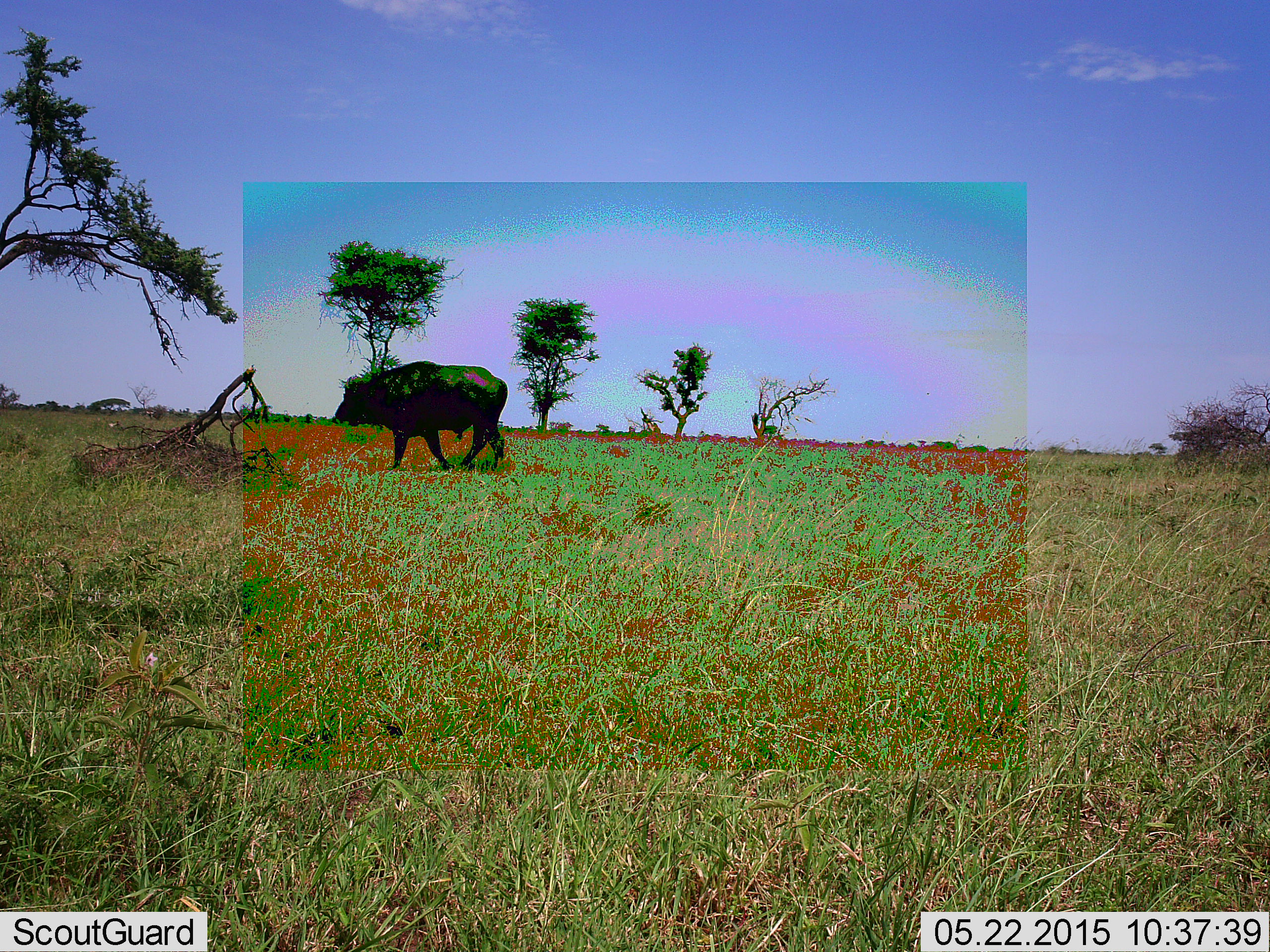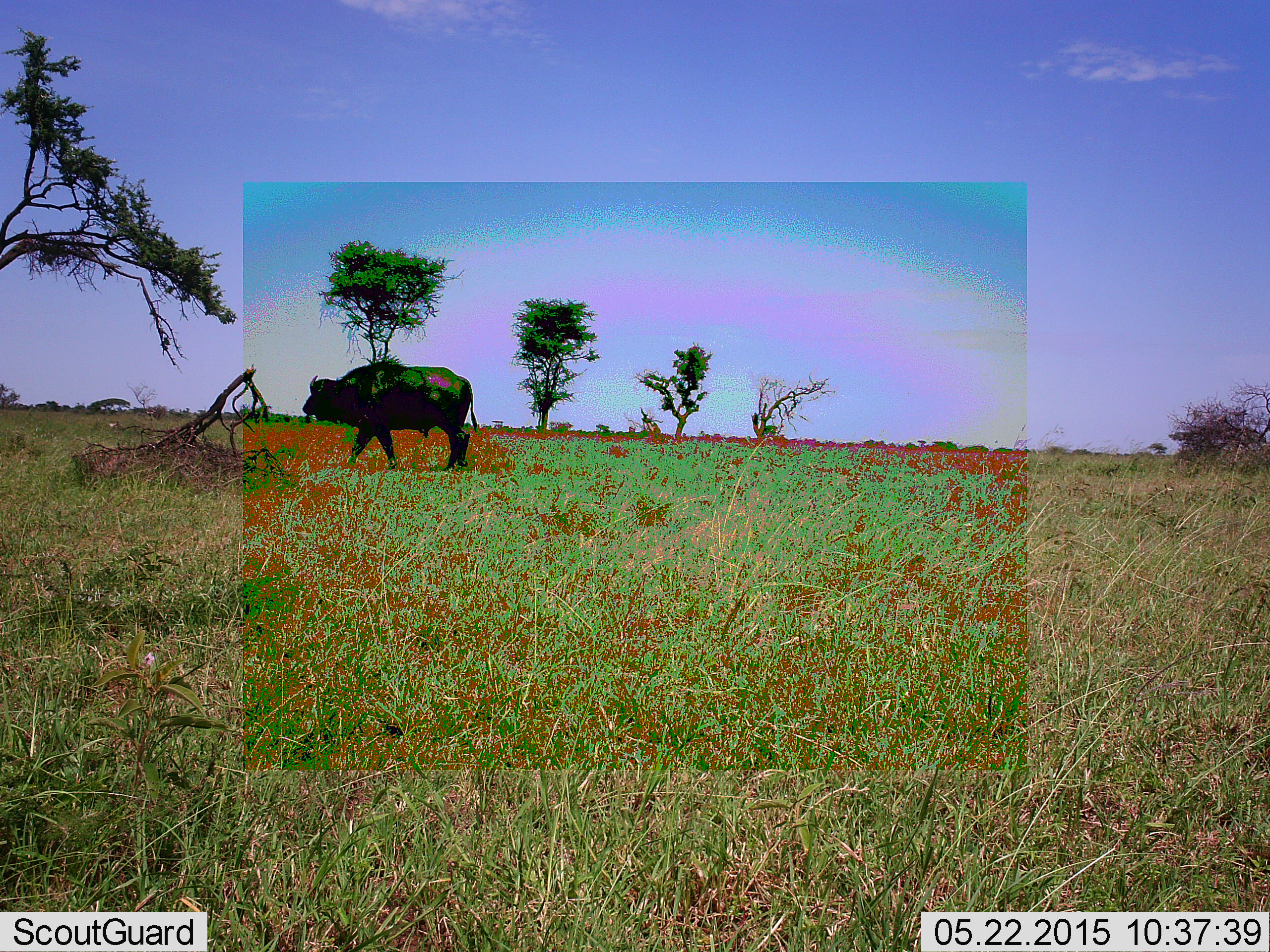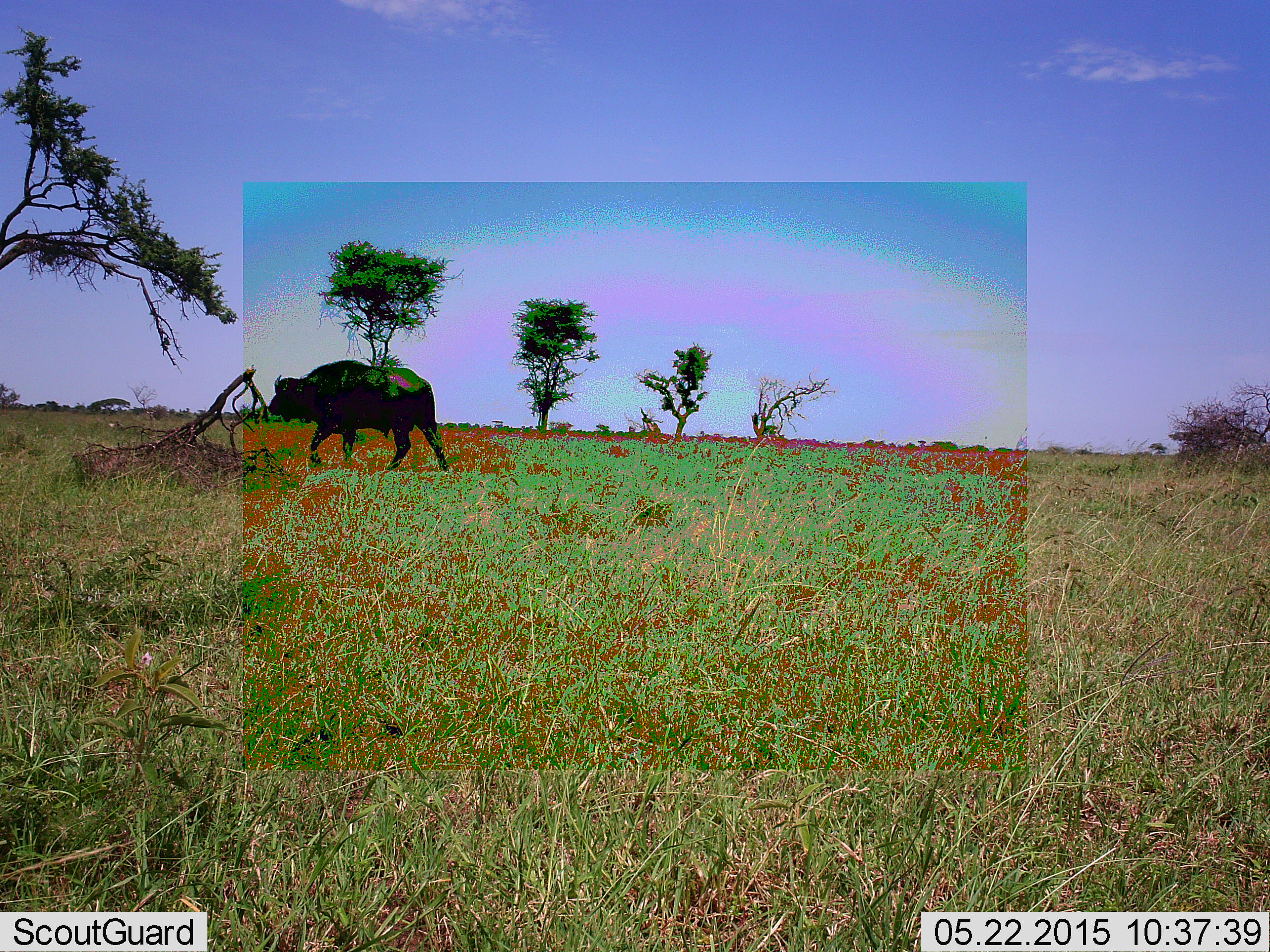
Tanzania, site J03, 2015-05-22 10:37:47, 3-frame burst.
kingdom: Animalia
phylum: Chordata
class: Mammalia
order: Artiodactyla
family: Bovidae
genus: Syncerus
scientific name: Syncerus caffer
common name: cape buffalo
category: buffalo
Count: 1.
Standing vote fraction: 10%.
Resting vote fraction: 0%.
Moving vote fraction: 90%.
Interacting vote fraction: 0%.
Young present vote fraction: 0%.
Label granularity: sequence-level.